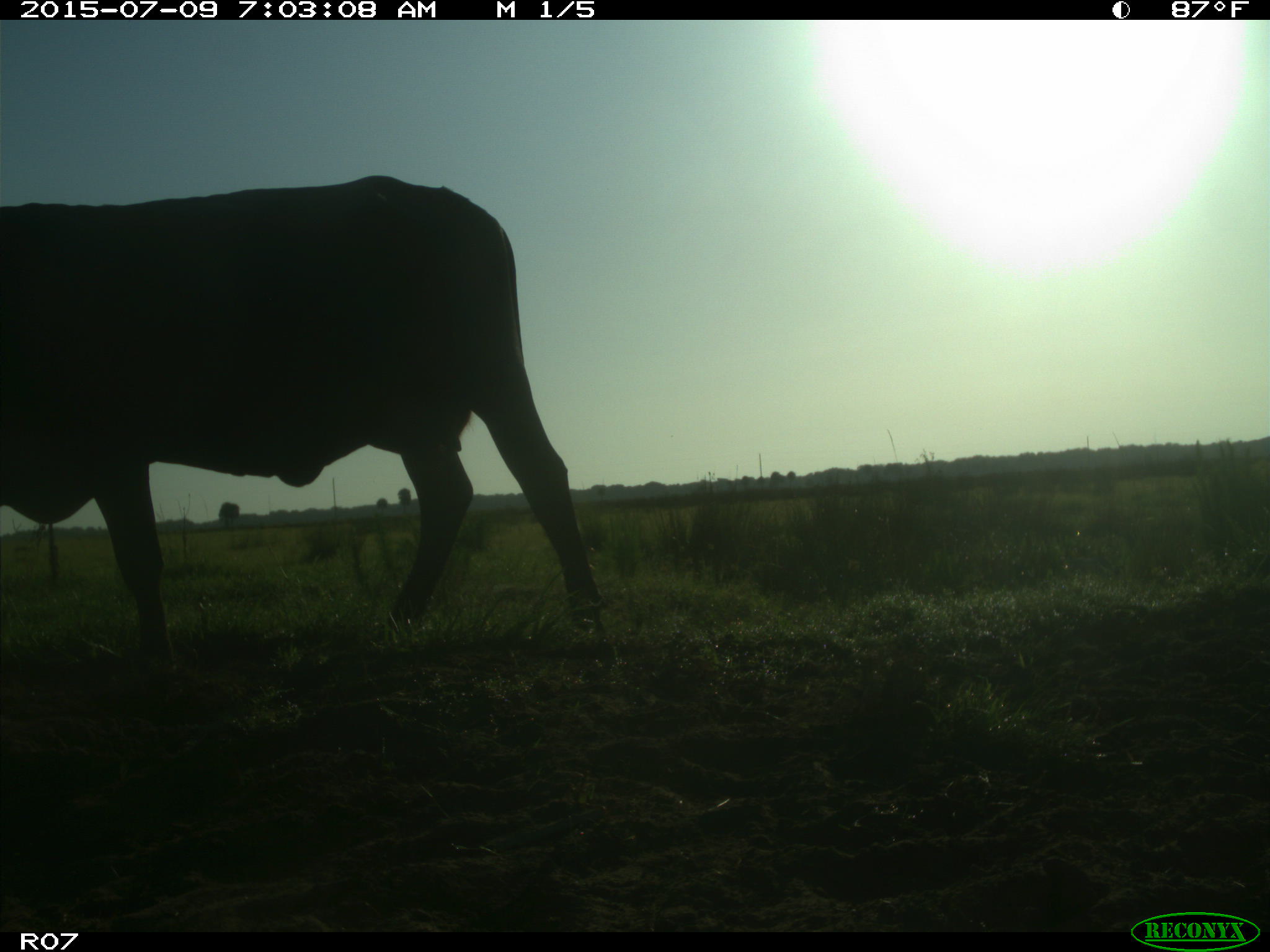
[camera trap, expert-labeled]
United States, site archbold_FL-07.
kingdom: Animalia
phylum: Chordata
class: Mammalia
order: Artiodactyla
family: Bovidae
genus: Bos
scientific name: Bos taurus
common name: domestic cow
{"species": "Bos taurus (domestic cow)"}